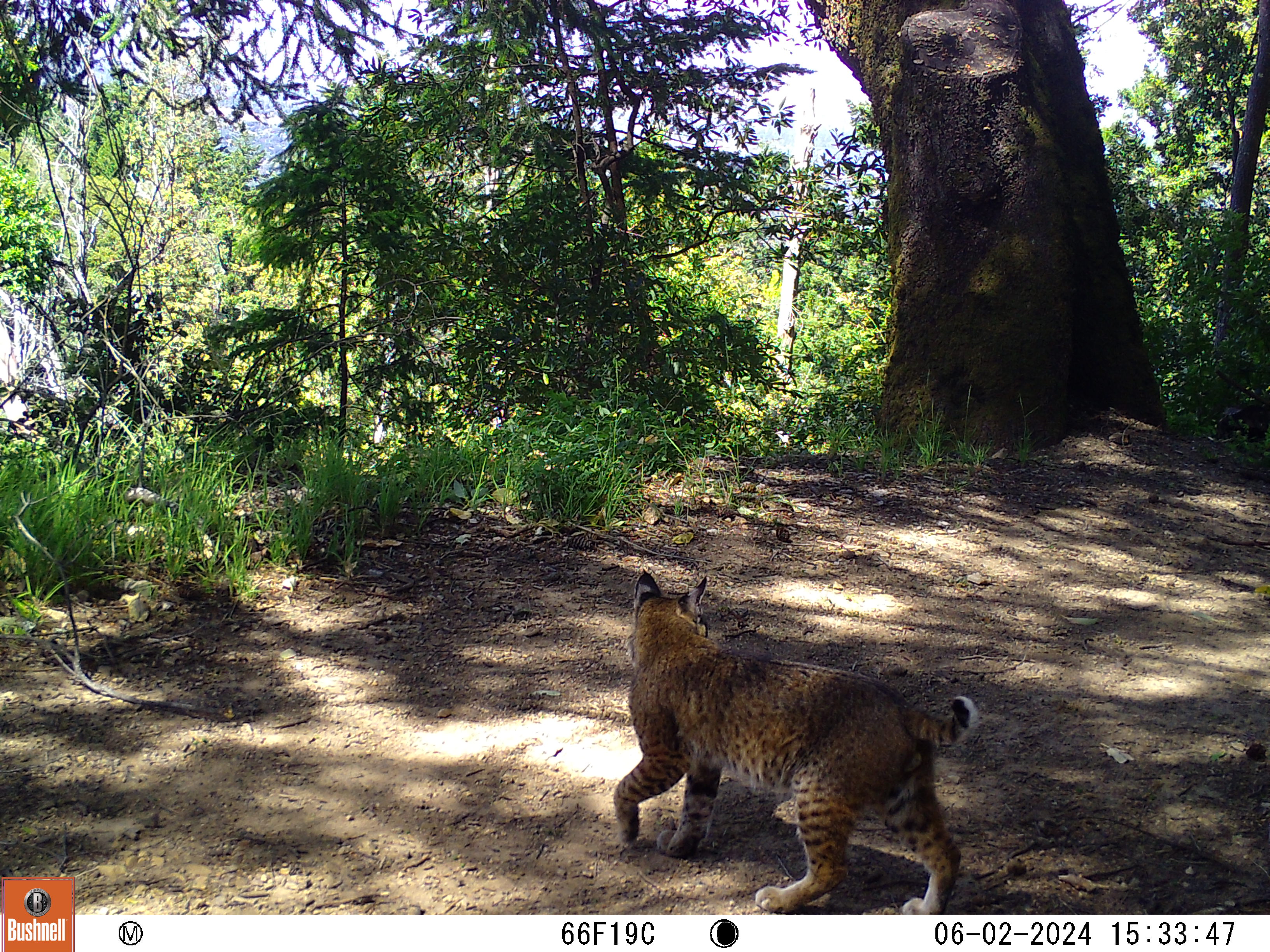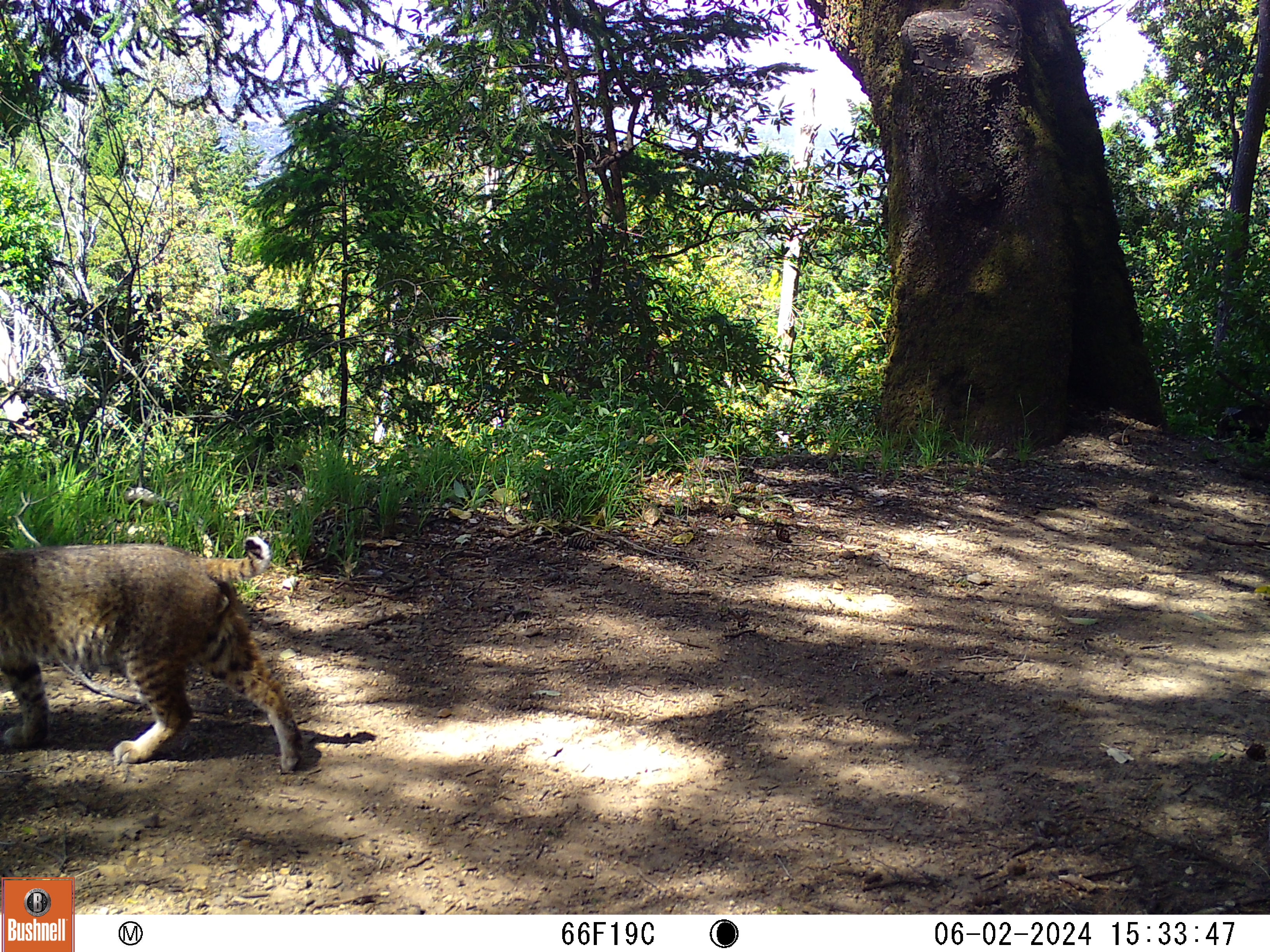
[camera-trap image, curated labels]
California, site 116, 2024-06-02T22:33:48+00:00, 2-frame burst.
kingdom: Animalia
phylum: Chordata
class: Mammalia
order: Carnivora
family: Felidae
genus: Lynx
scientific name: Lynx rufus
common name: bobcat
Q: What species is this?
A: Bobcat (Lynx rufus).